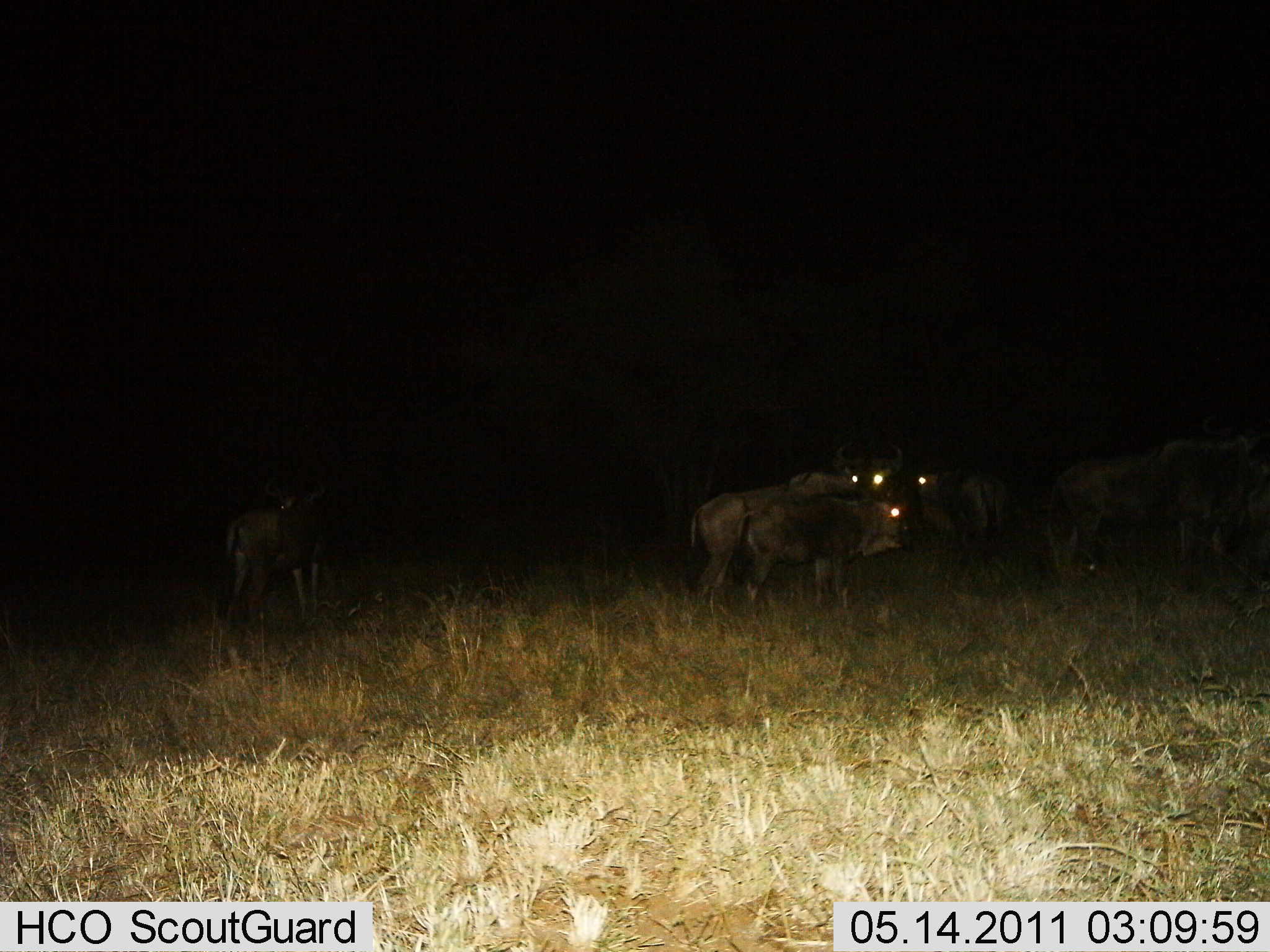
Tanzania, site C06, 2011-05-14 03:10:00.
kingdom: Animalia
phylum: Chordata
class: Mammalia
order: Artiodactyla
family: Bovidae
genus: Connochaetes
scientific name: Connochaetes taurinus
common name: blue wildebeest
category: wildebeest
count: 6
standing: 80%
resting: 0%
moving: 10%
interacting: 10%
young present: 0%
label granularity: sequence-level